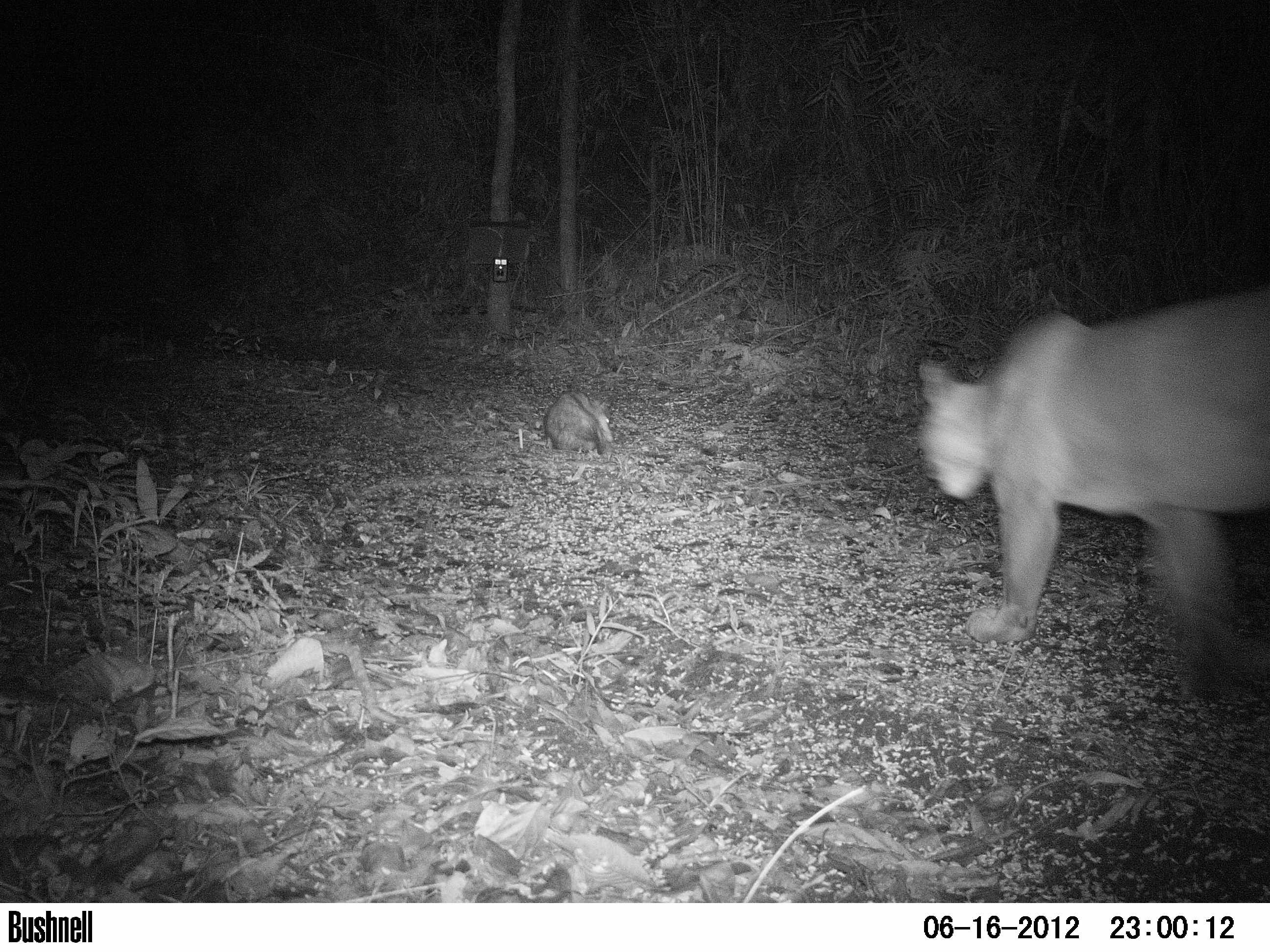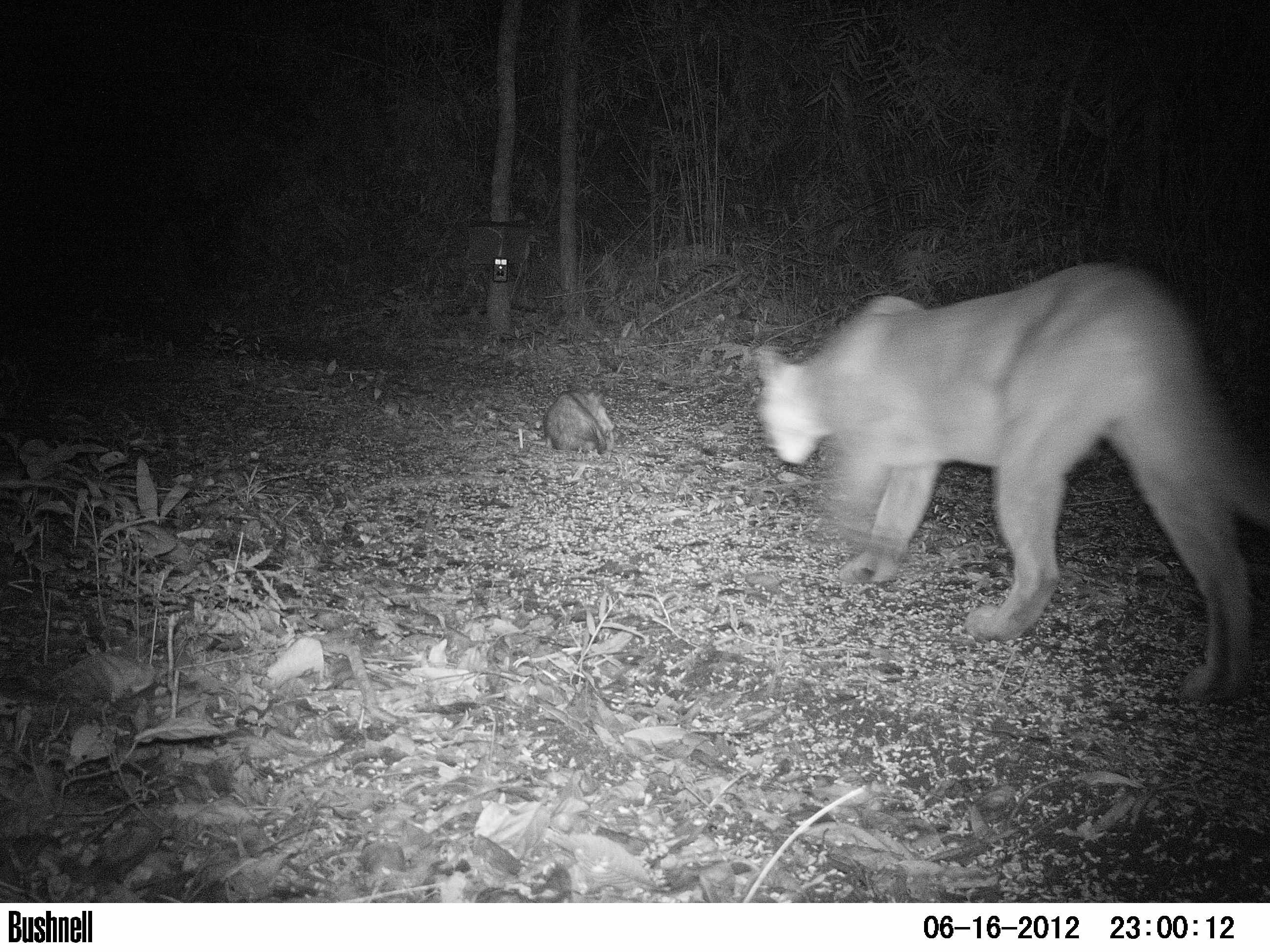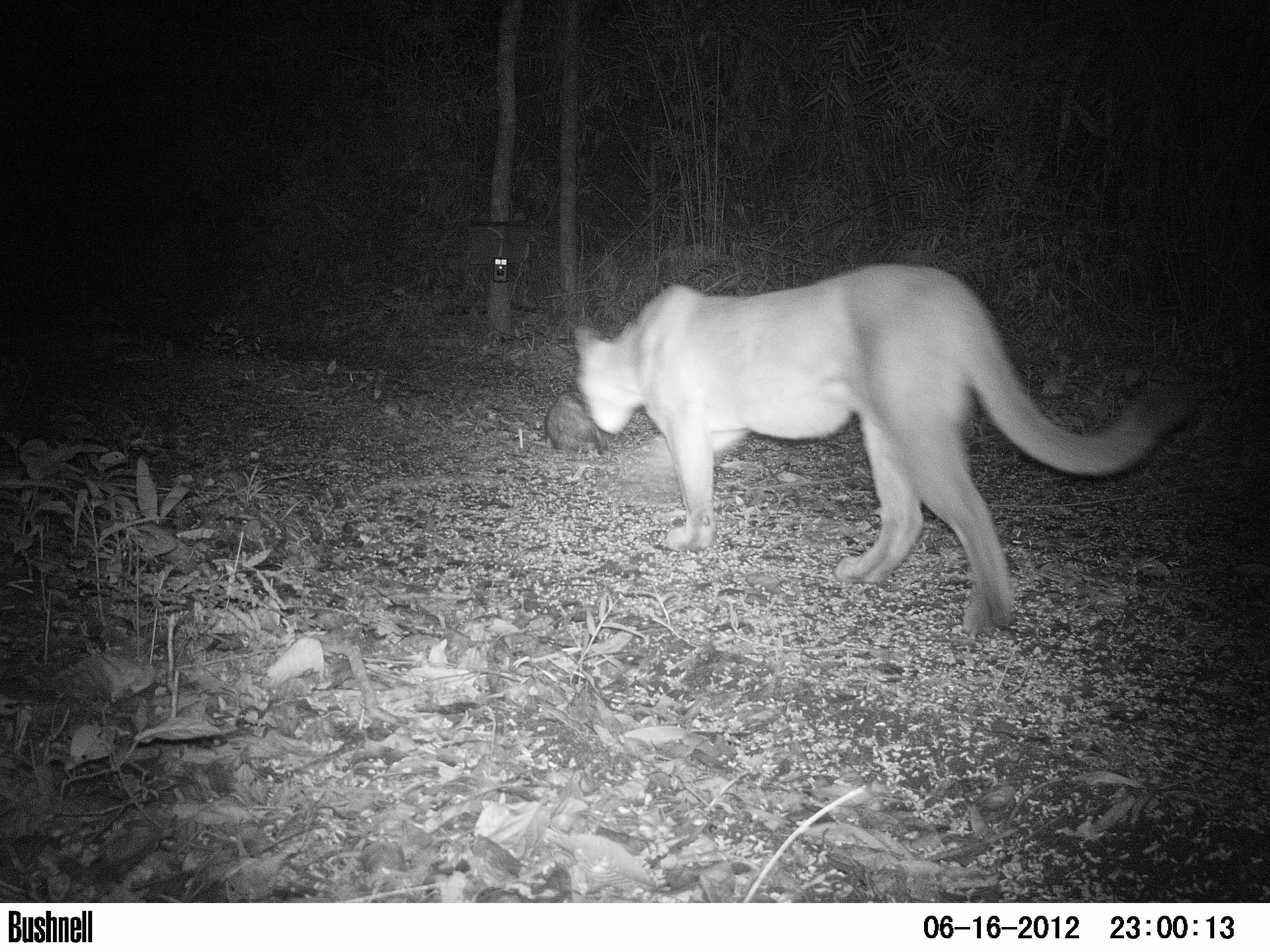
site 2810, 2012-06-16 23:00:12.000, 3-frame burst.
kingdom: Animalia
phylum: Chordata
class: Aves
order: Galliformes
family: Phasianidae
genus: Meleagris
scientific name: Meleagris ocellata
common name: ocellated turkey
Meleagris ocellata (ocellated turkey), count 3, age adult, sex female.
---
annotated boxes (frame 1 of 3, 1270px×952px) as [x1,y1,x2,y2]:
meleagris ocellata: [907,289,1269,701]; [544,389,615,456]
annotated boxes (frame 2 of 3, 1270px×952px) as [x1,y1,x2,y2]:
meleagris ocellata: [748,257,1268,706]; [542,387,613,457]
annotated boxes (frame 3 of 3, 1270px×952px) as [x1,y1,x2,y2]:
meleagris ocellata: [564,259,1174,637]; [544,389,617,455]